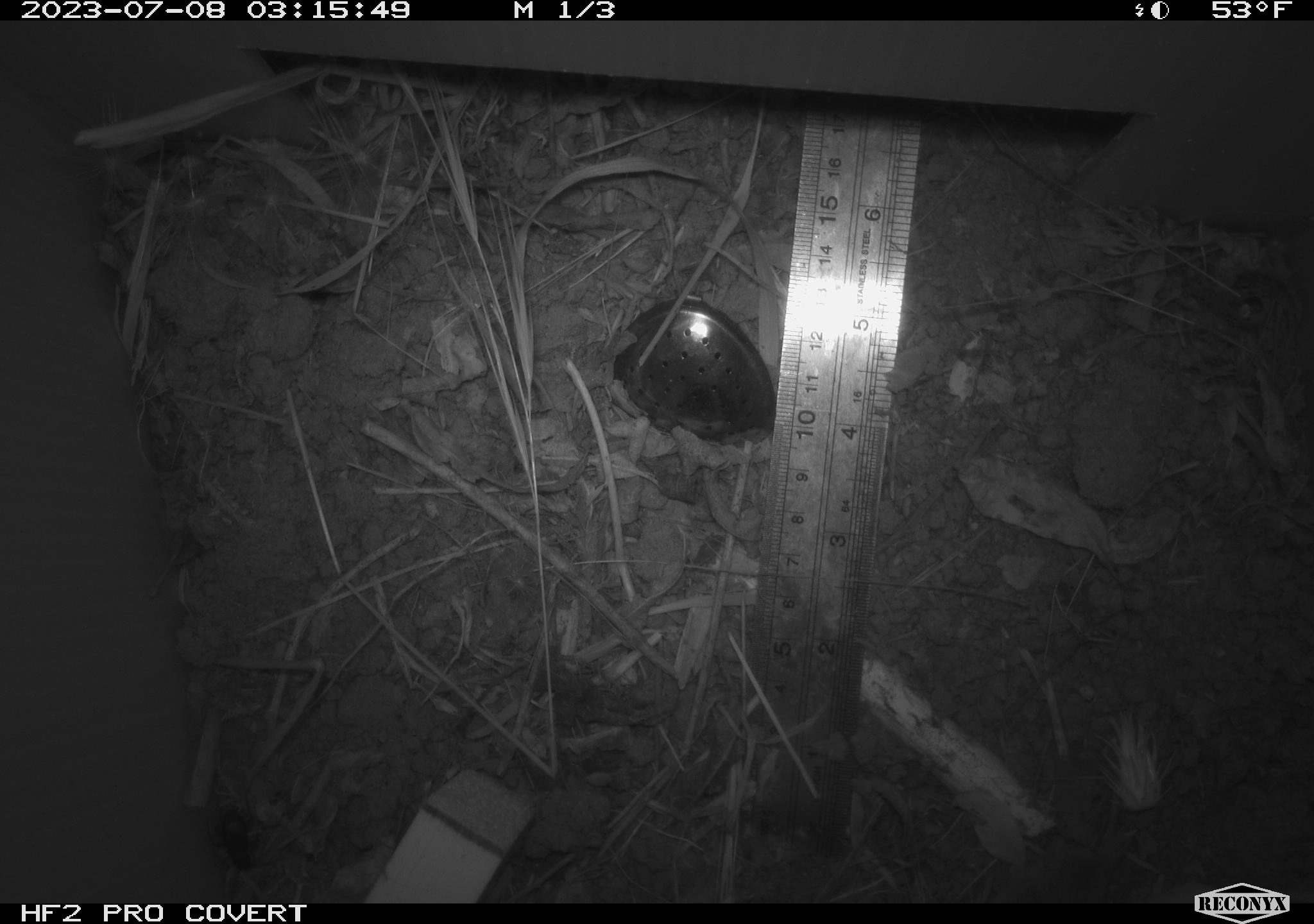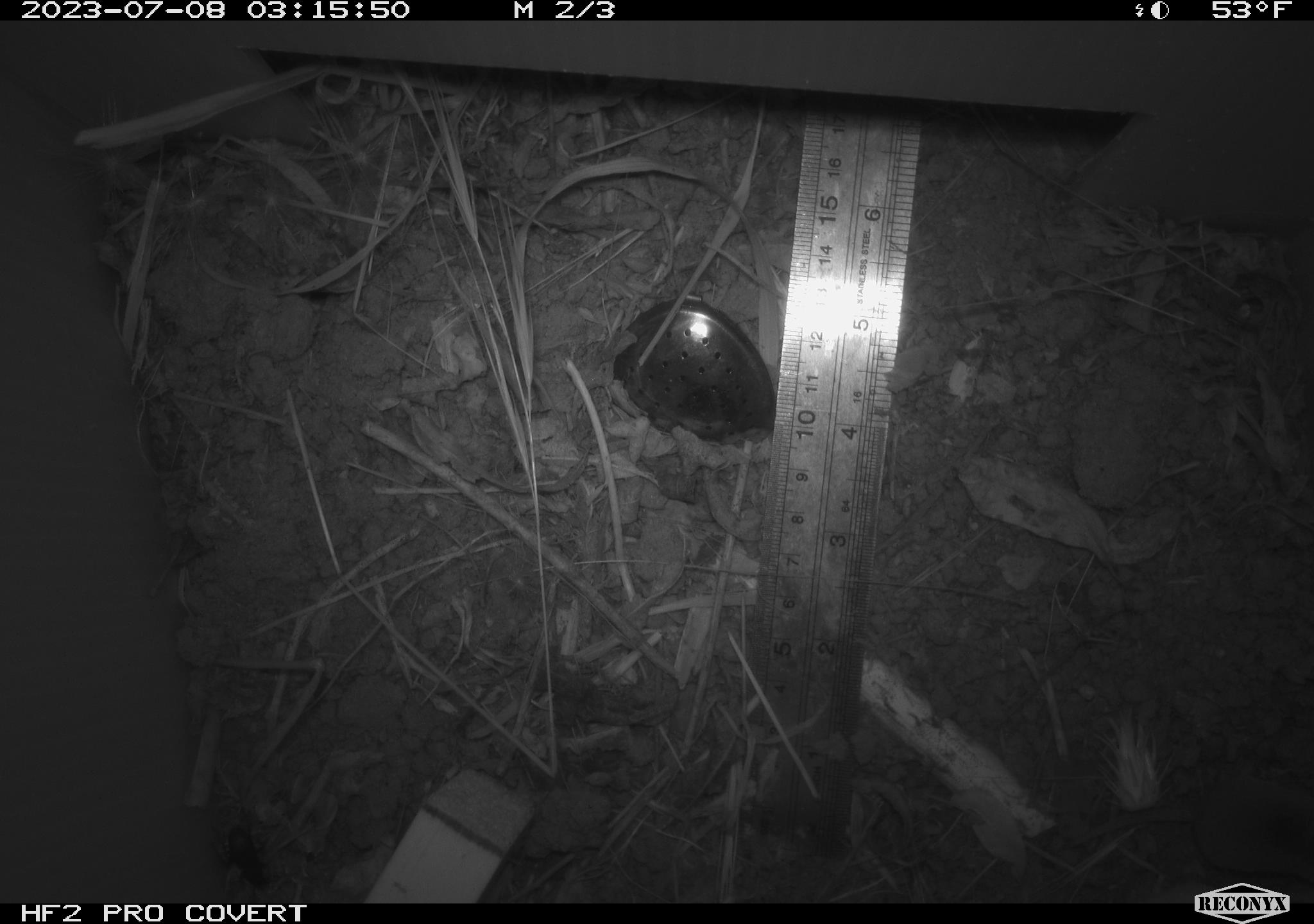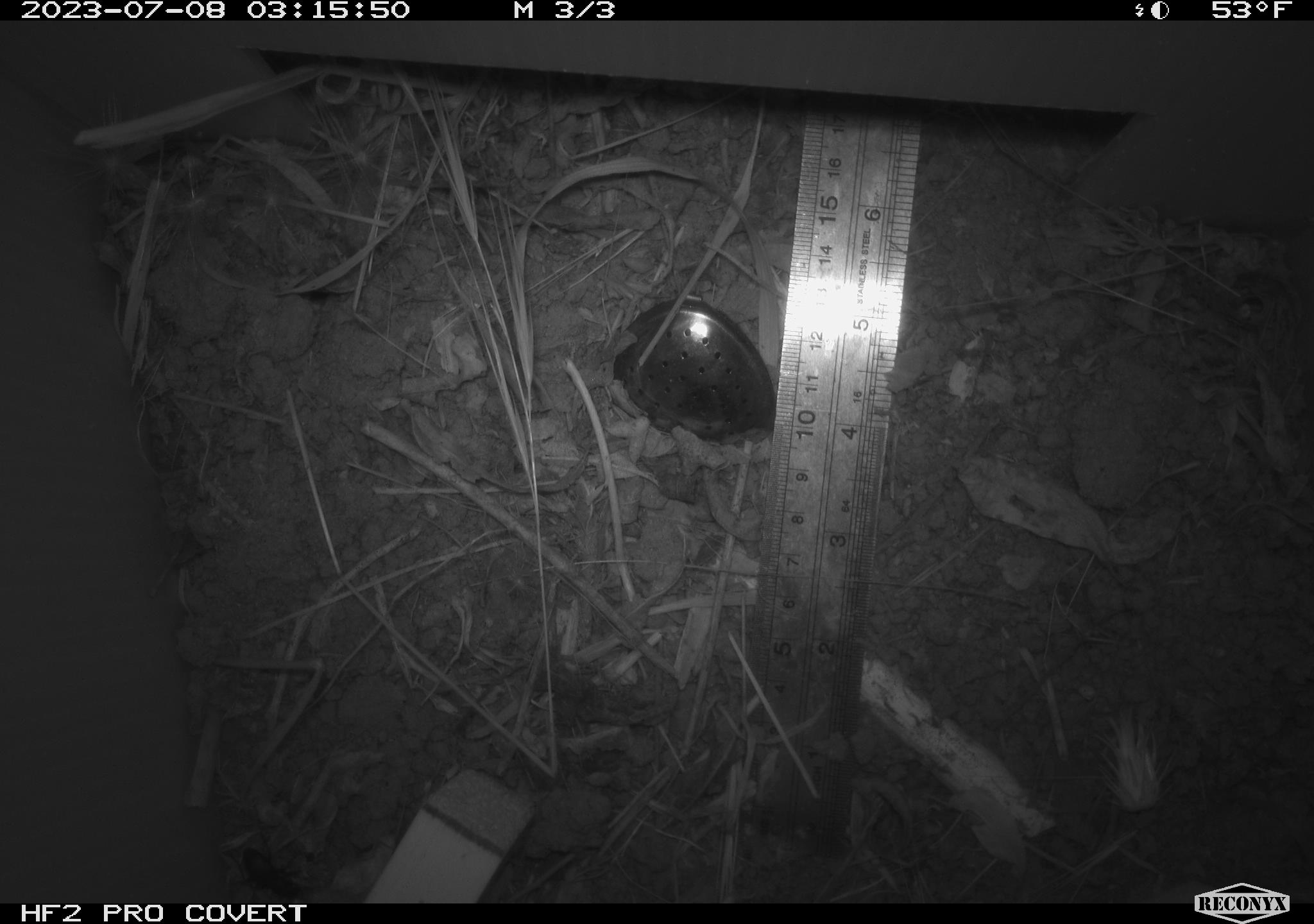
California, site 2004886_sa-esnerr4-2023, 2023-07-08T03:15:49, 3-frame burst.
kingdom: Animalia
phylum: Arthropoda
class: Insecta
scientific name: Insecta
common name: insect